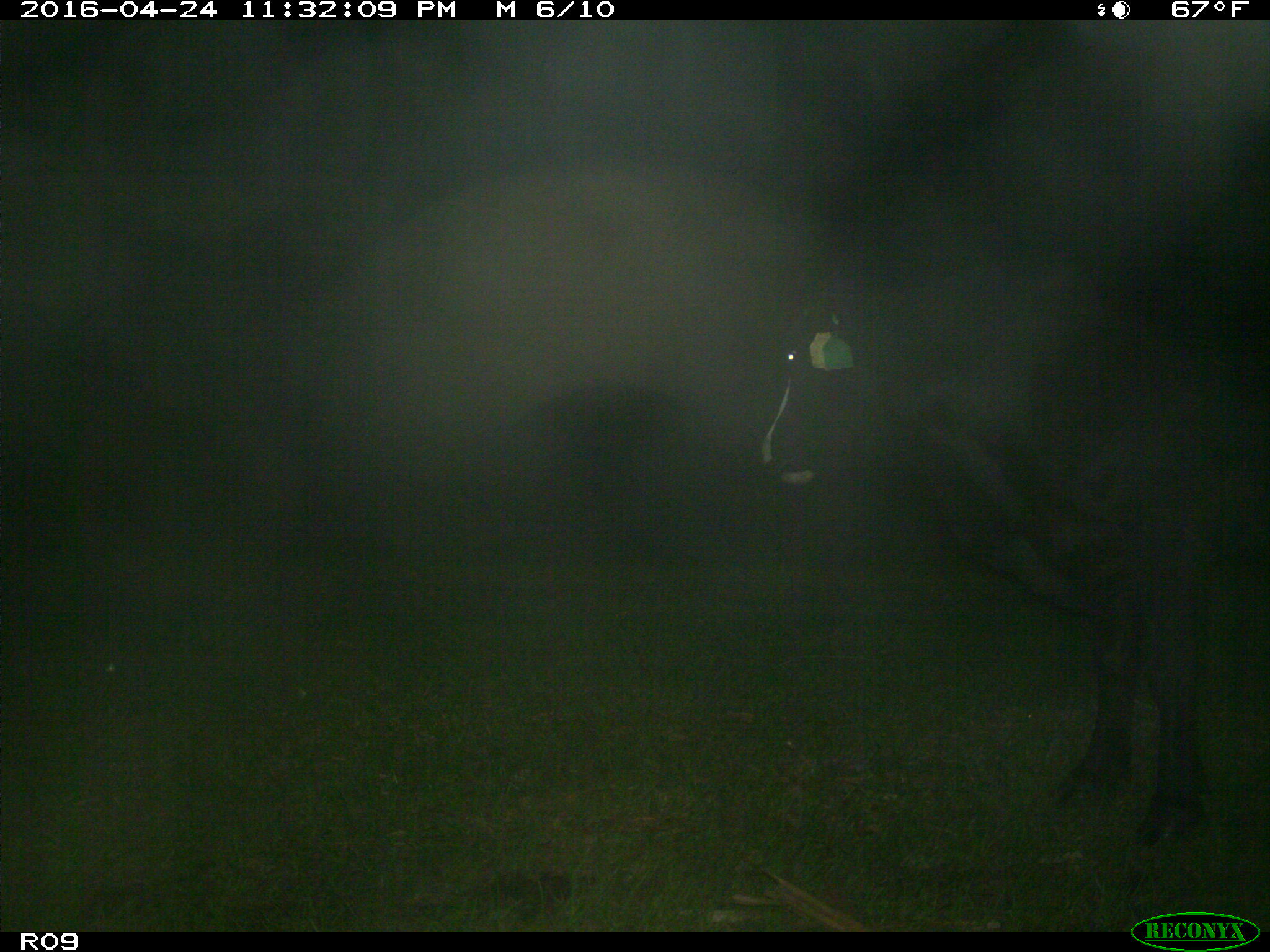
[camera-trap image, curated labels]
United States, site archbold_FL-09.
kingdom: Animalia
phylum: Chordata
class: Mammalia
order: Artiodactyla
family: Bovidae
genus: Bos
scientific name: Bos taurus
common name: domestic cow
Bos taurus (domestic cow).